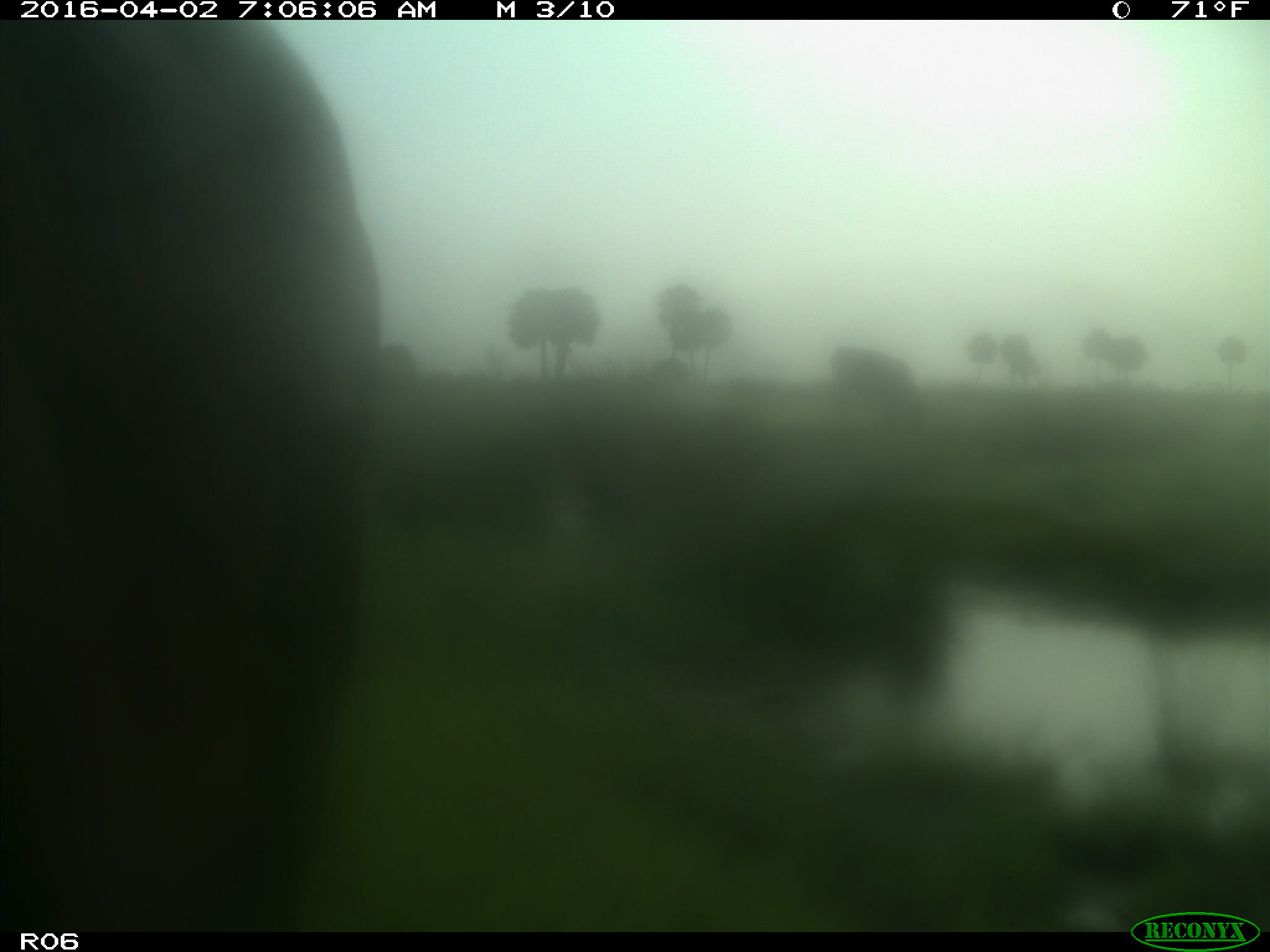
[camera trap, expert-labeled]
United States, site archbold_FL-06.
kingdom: Animalia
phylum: Chordata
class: Mammalia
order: Artiodactyla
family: Bovidae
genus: Bos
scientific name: Bos taurus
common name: domestic cow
Bos taurus (domestic cow).